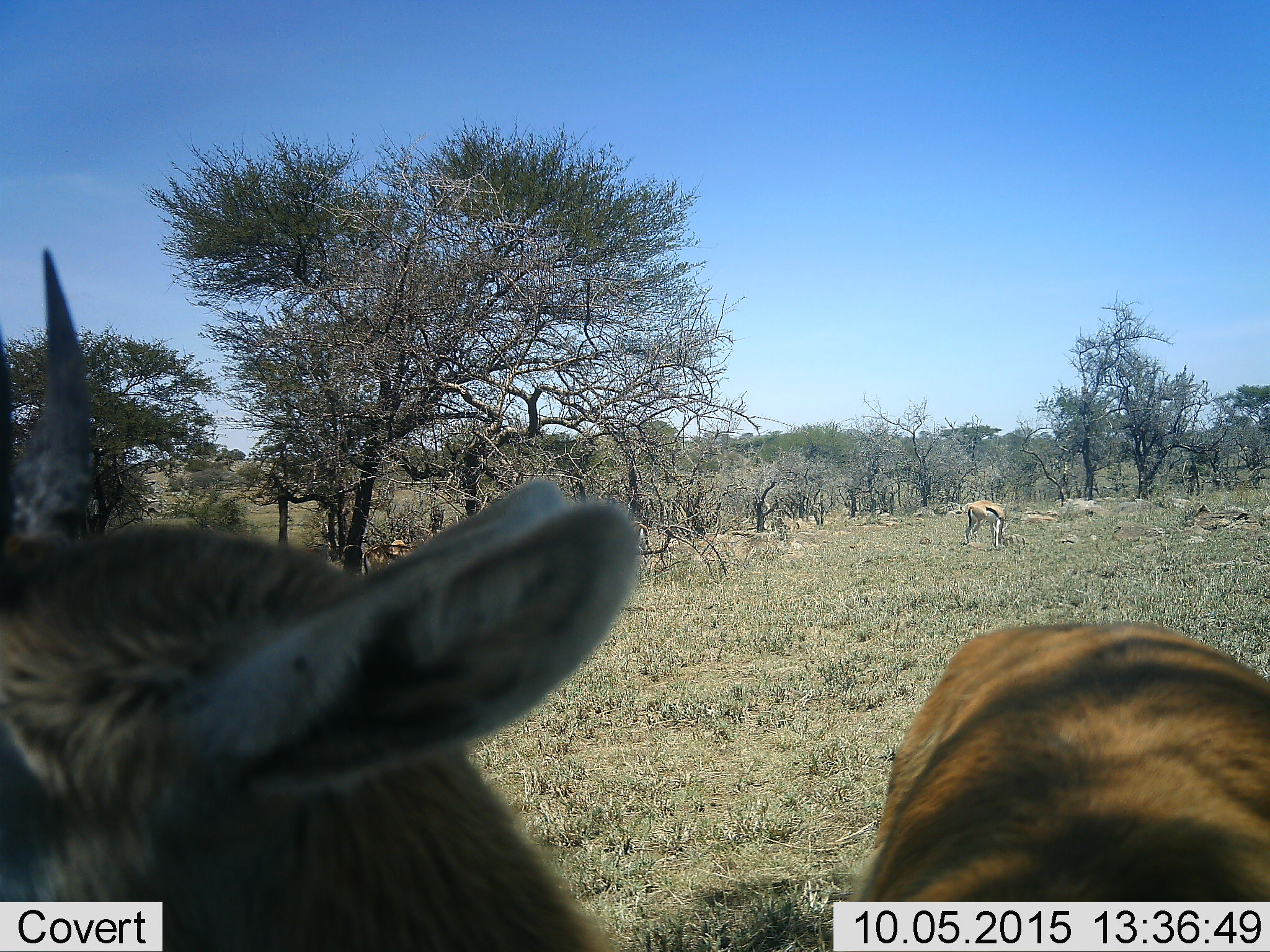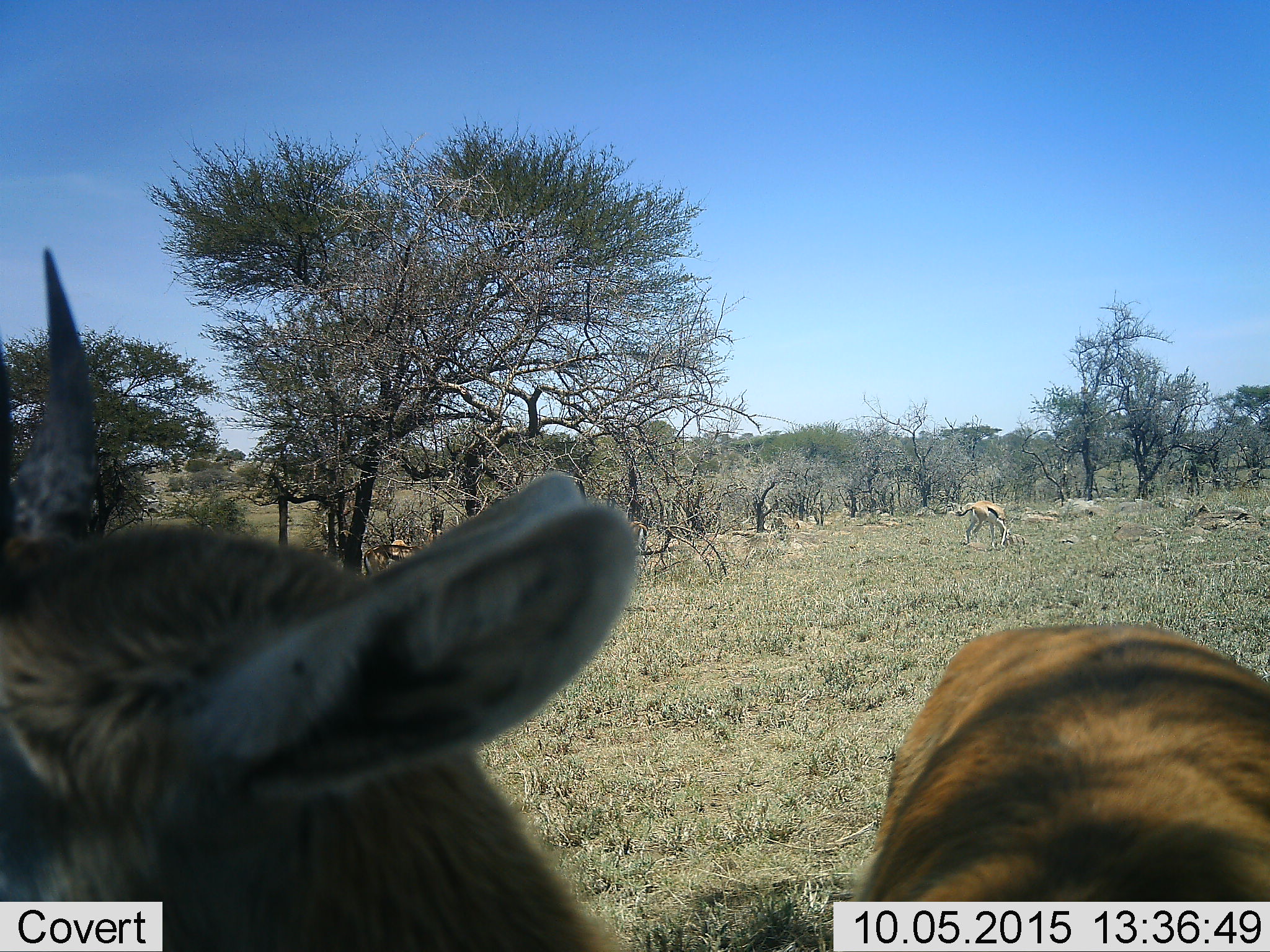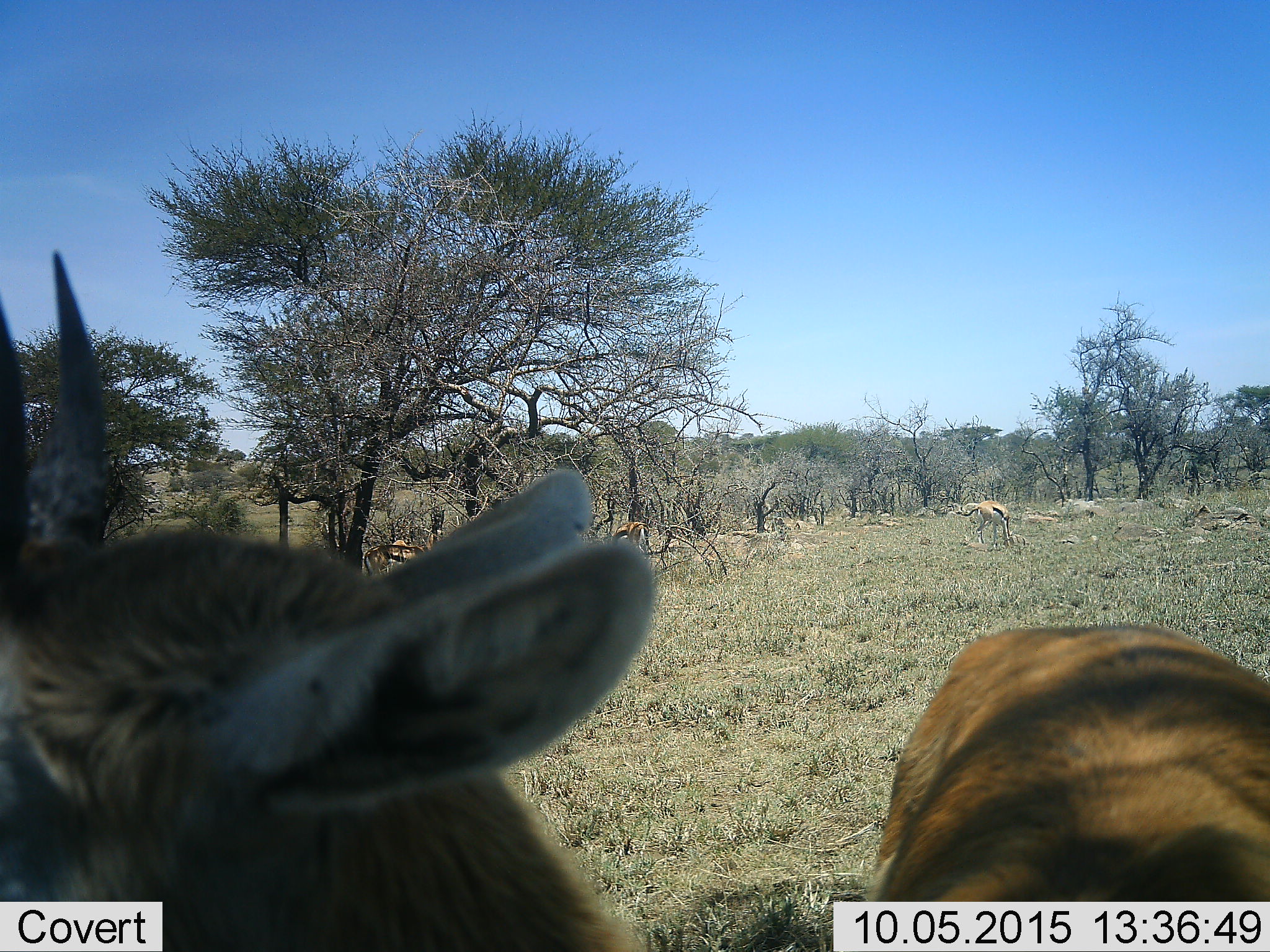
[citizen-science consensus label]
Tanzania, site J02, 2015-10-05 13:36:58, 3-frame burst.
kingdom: Animalia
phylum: Chordata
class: Mammalia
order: Artiodactyla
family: Bovidae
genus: Eudorcas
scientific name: Eudorcas thomsonii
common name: thomson's gazelle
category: gazellethomsons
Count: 3.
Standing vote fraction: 67%.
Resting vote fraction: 0%.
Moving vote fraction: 0%.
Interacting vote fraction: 11%.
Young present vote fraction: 0%.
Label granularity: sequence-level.